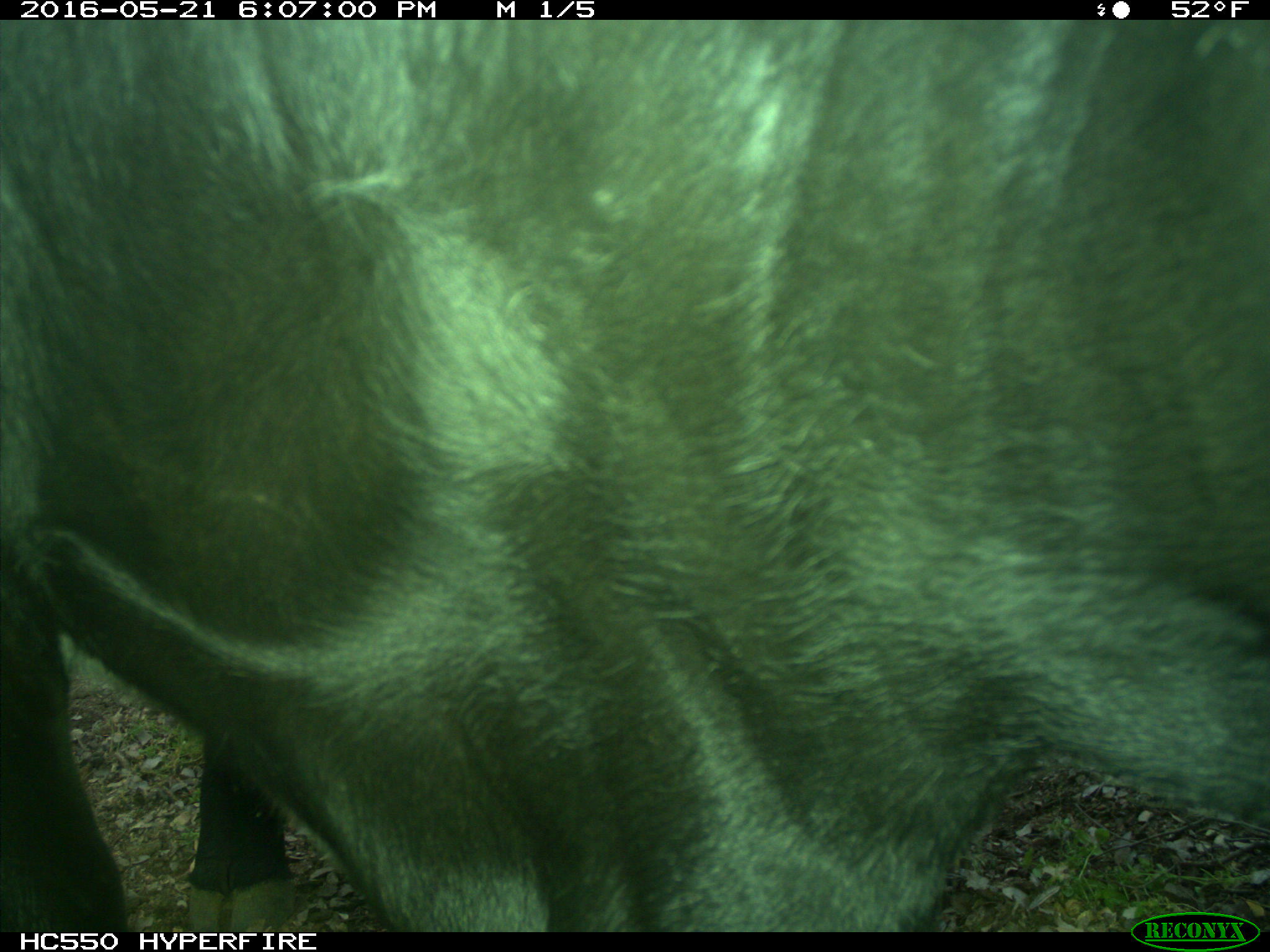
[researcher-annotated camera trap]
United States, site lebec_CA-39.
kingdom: Animalia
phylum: Chordata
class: Mammalia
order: Artiodactyla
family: Bovidae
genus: Bos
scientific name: Bos taurus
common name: domestic cow